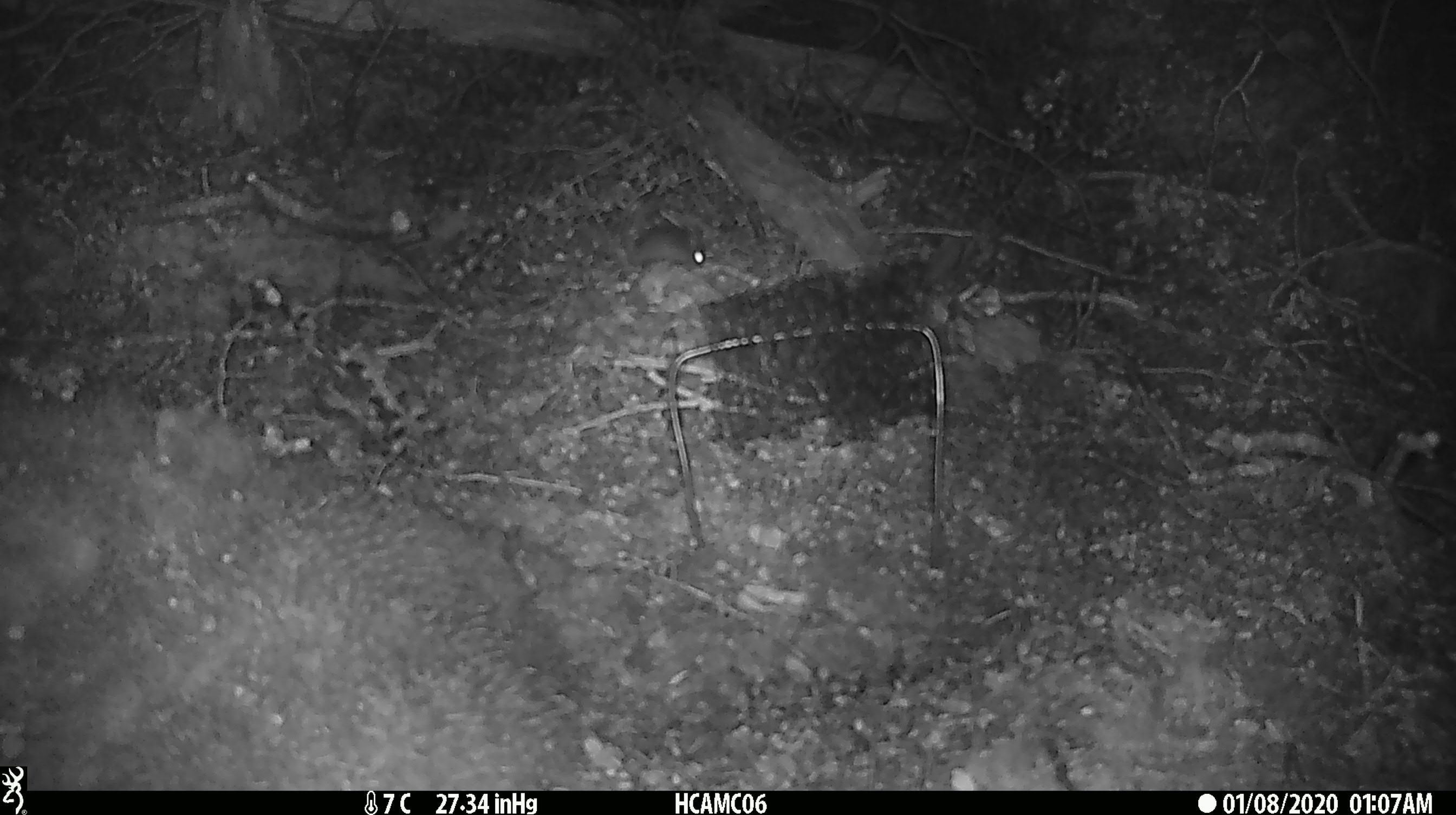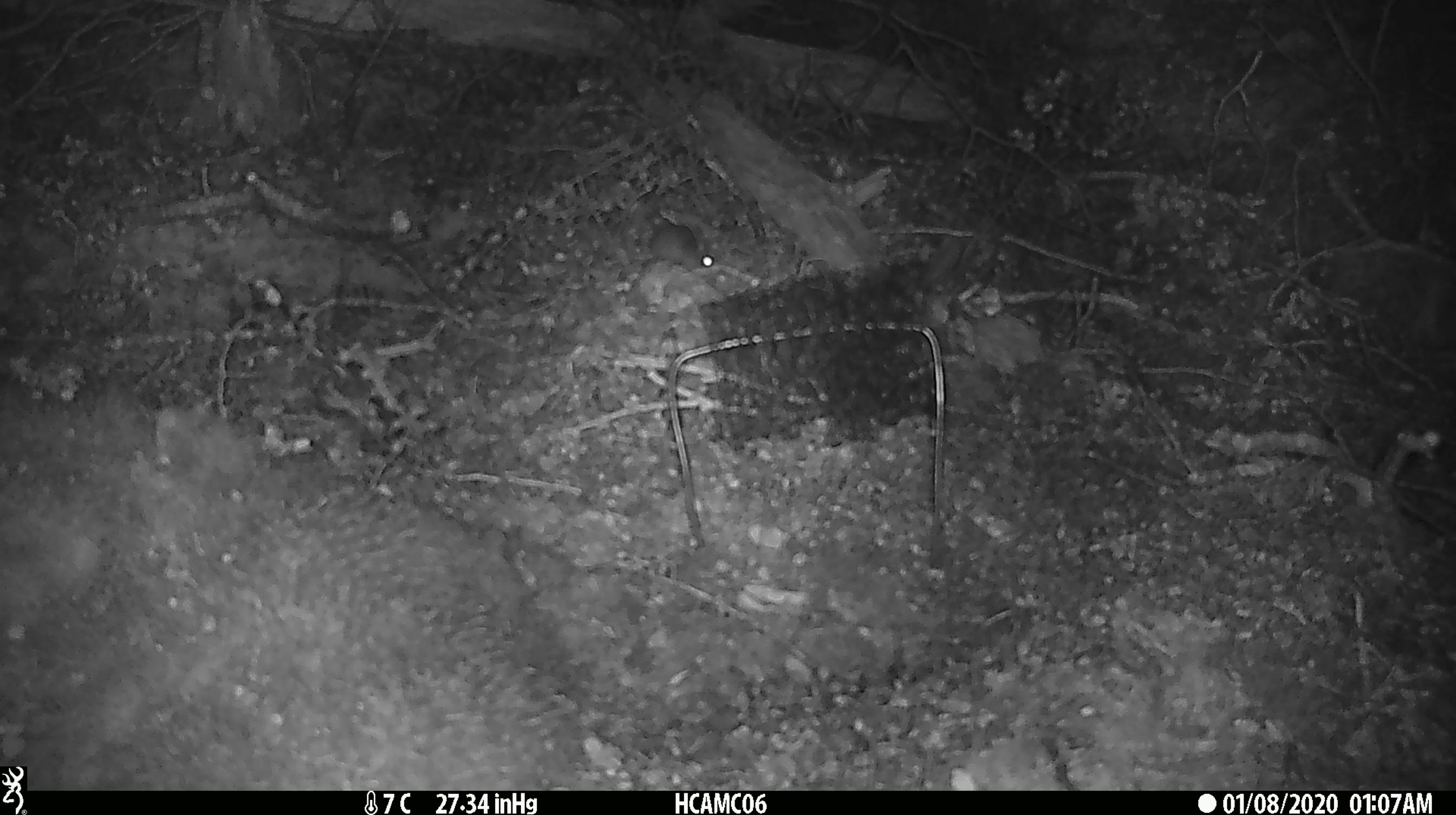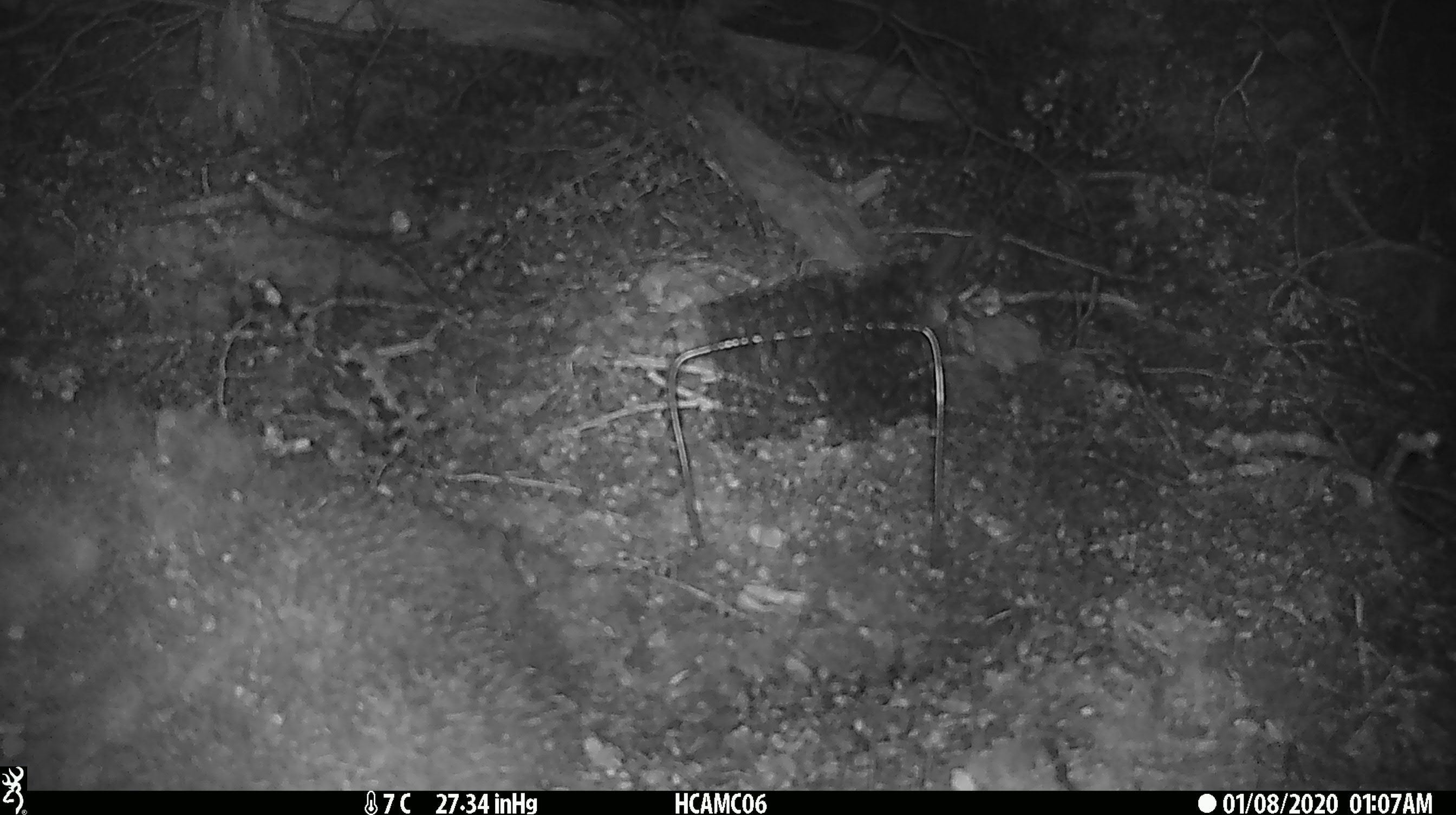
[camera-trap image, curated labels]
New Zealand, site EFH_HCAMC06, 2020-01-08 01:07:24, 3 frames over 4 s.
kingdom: Animalia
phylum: Chordata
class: Mammalia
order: Rodentia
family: Muridae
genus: Mus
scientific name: Mus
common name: mouse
Mouse (Mus).